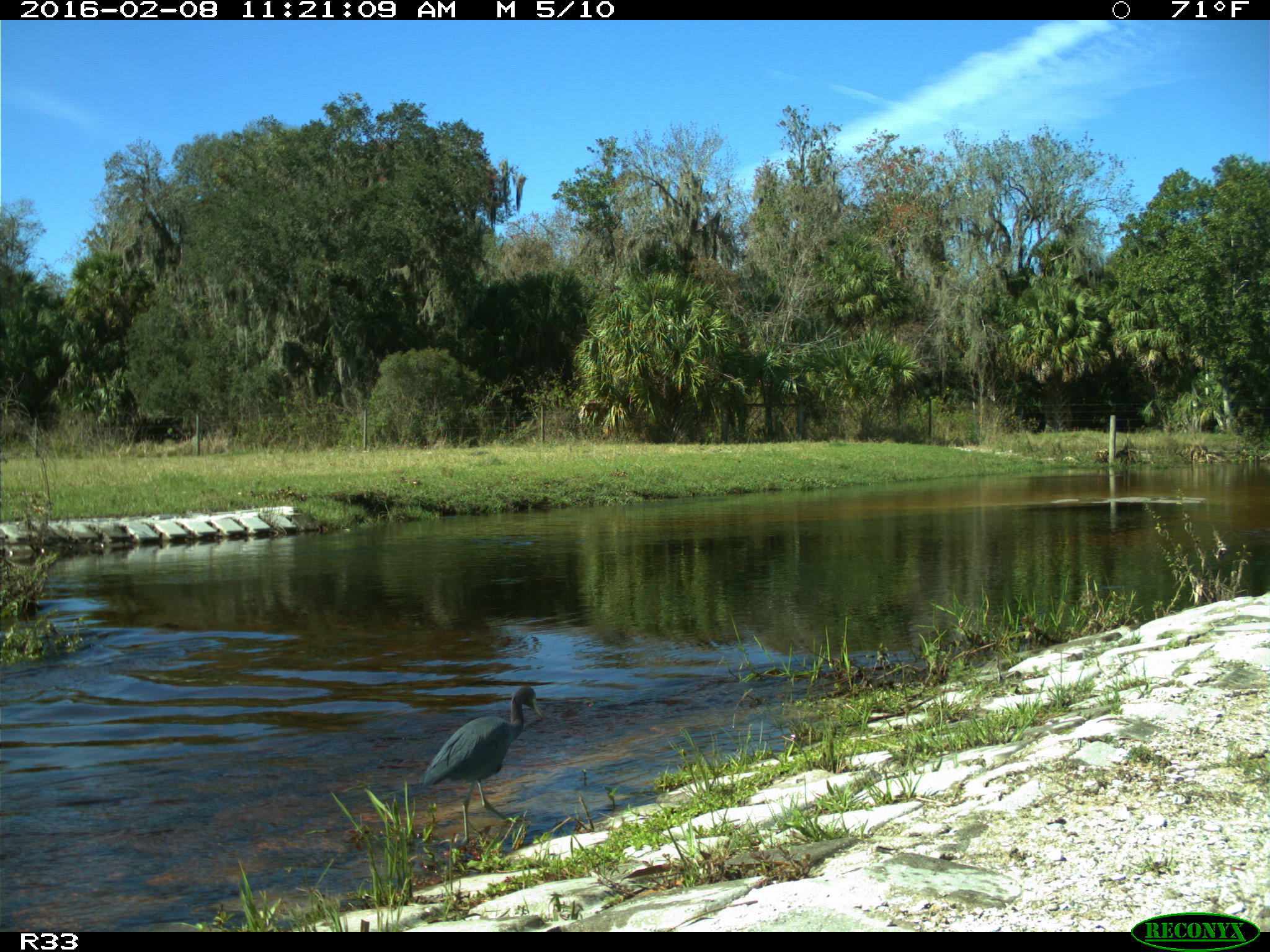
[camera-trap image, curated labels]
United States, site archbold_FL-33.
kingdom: Animalia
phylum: Chordata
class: Aves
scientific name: Aves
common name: birds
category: unidentified bird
Unidentified bird (birds) (Aves).